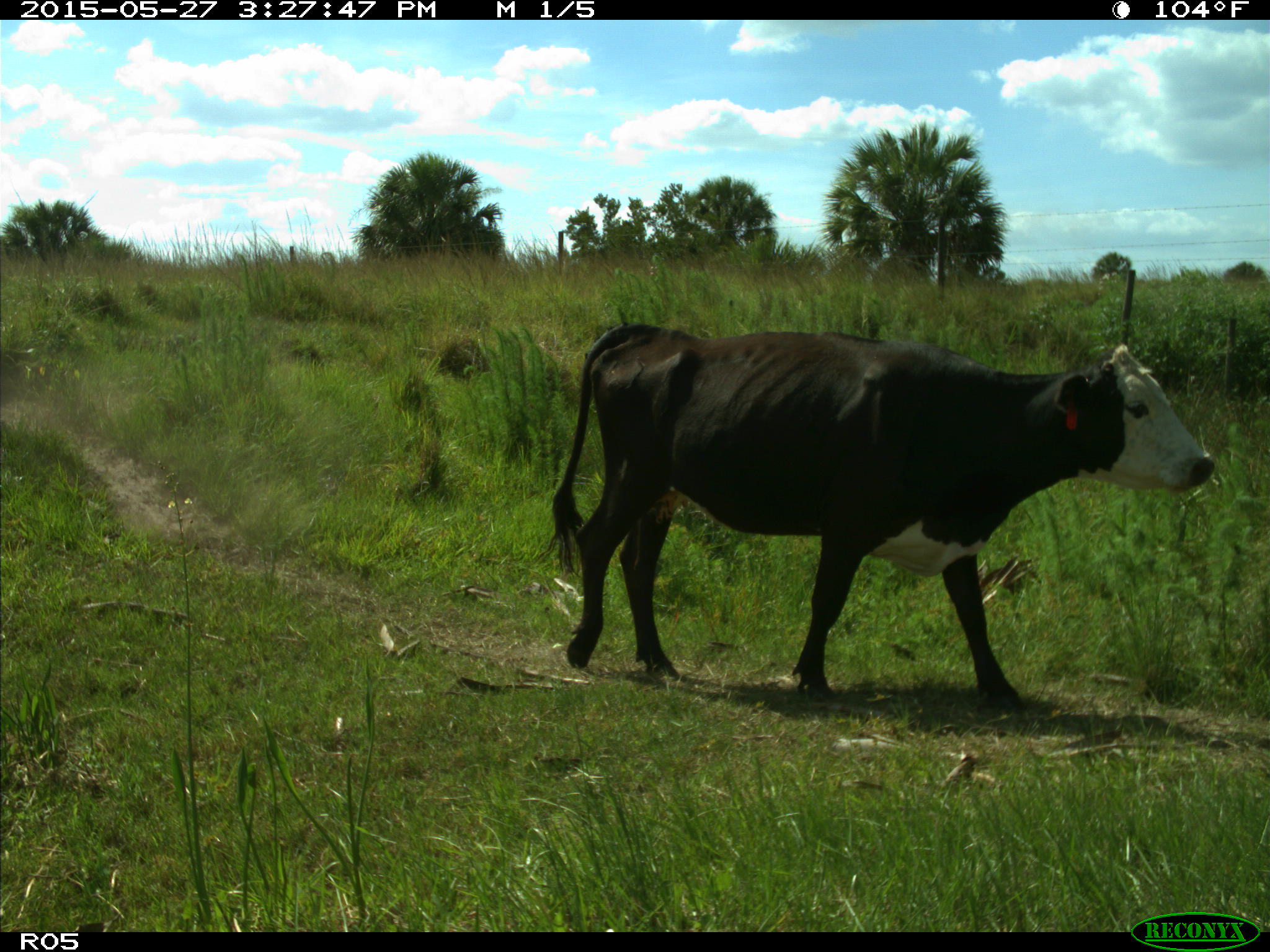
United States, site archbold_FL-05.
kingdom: Animalia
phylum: Chordata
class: Mammalia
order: Artiodactyla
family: Bovidae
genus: Bos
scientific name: Bos taurus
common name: domestic cow